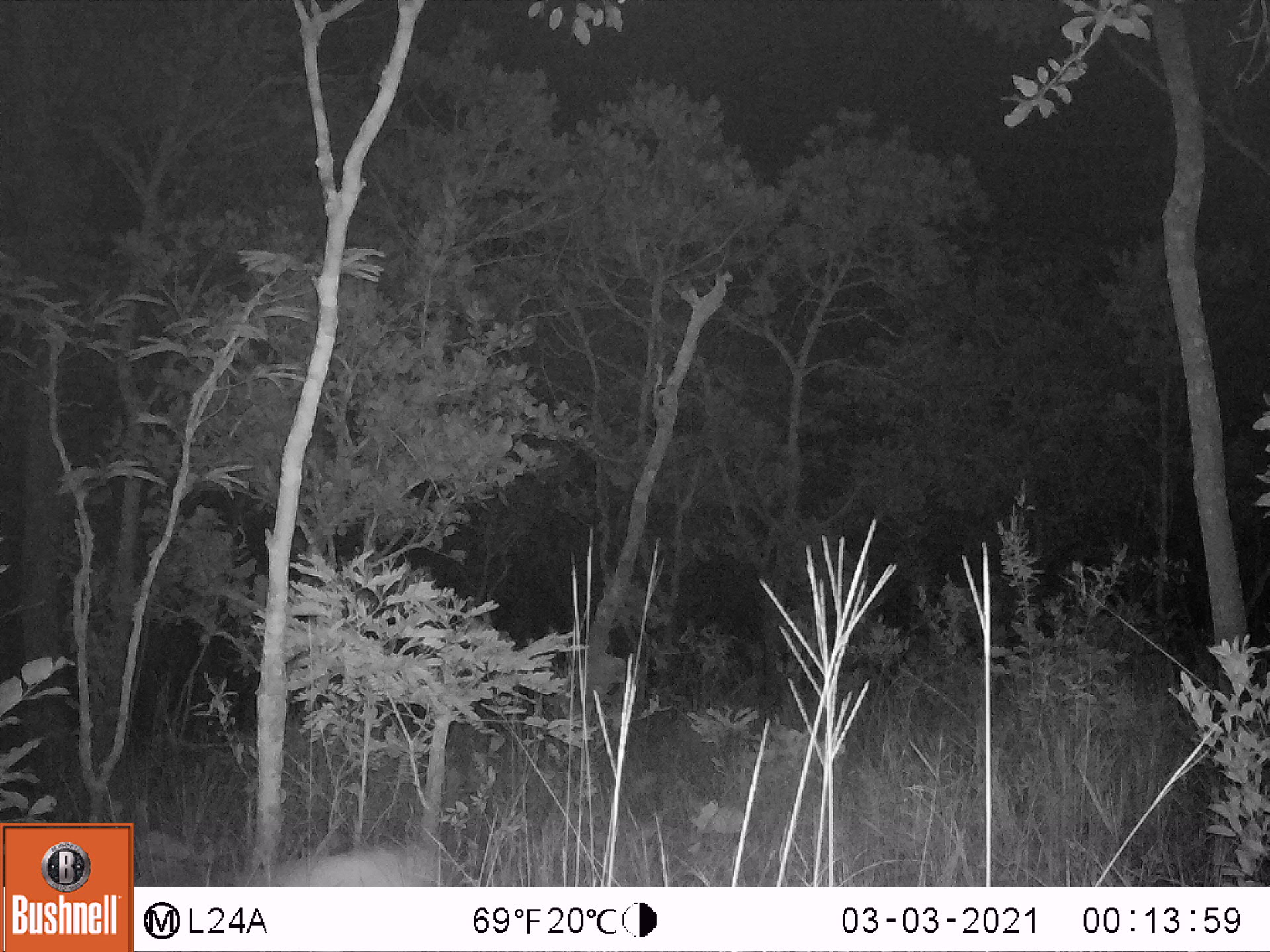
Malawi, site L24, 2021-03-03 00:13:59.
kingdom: Animalia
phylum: Chordata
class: Mammalia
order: Artiodactyla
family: Bovidae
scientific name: Antilopinae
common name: small antelope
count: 1